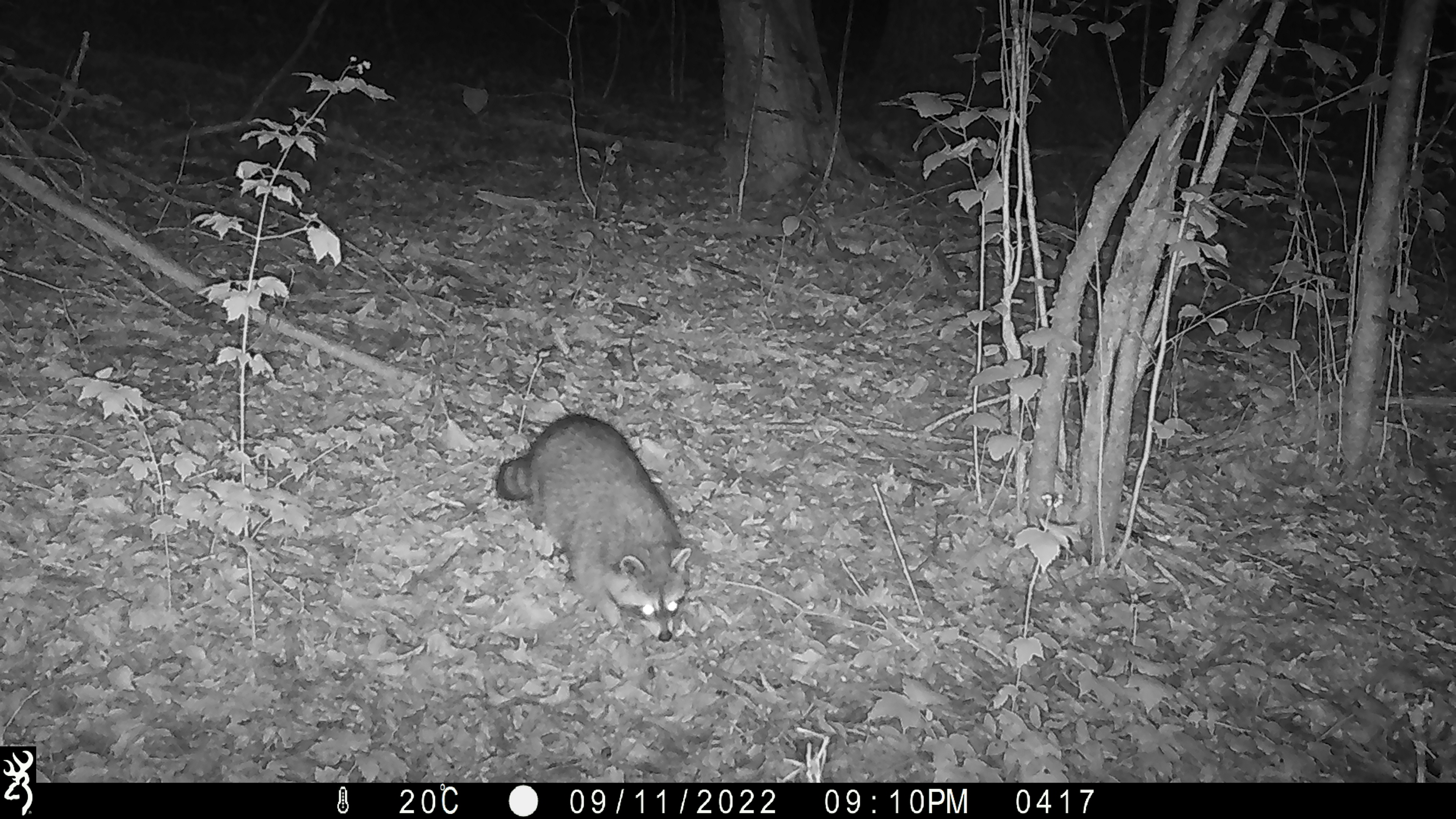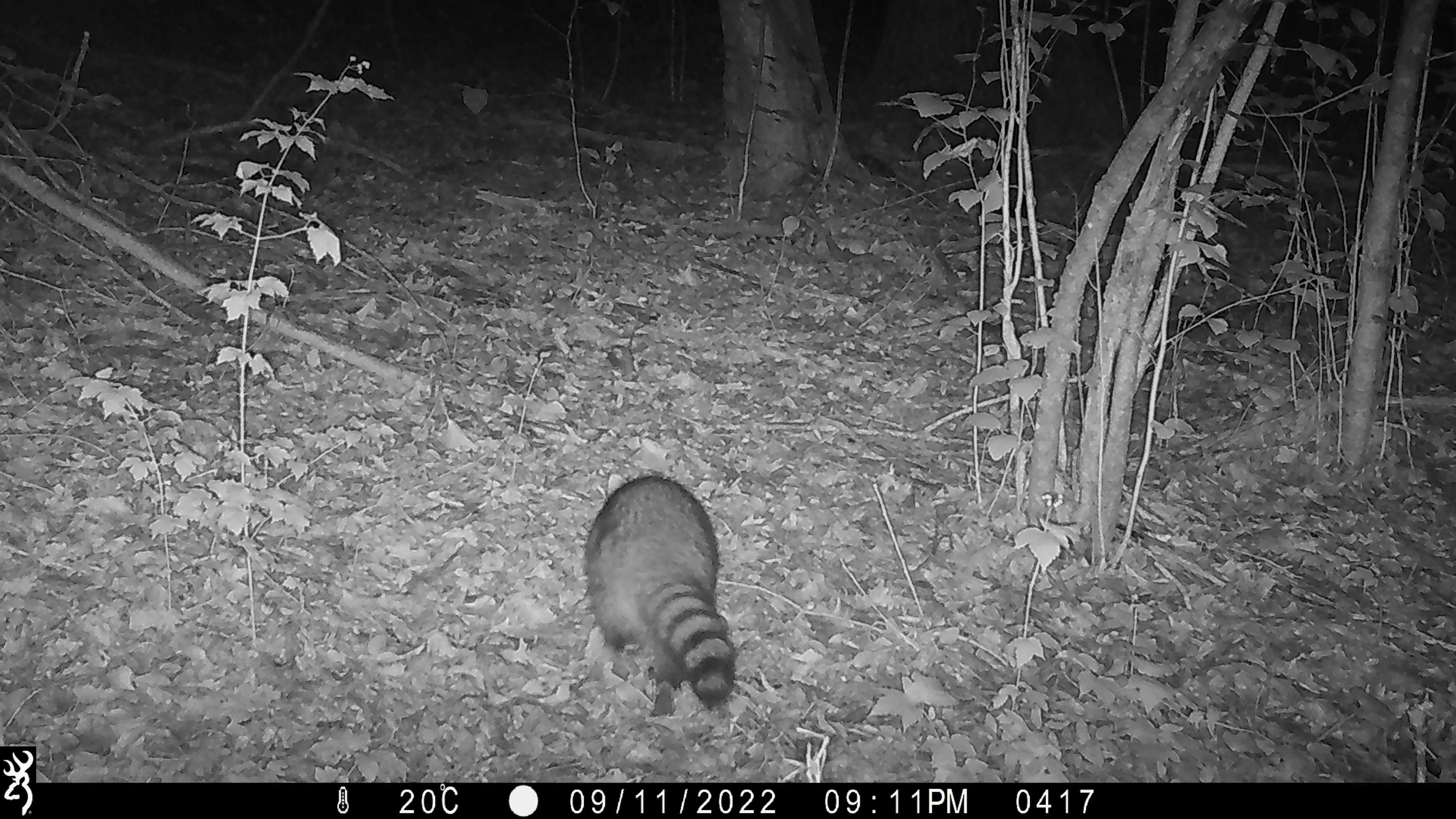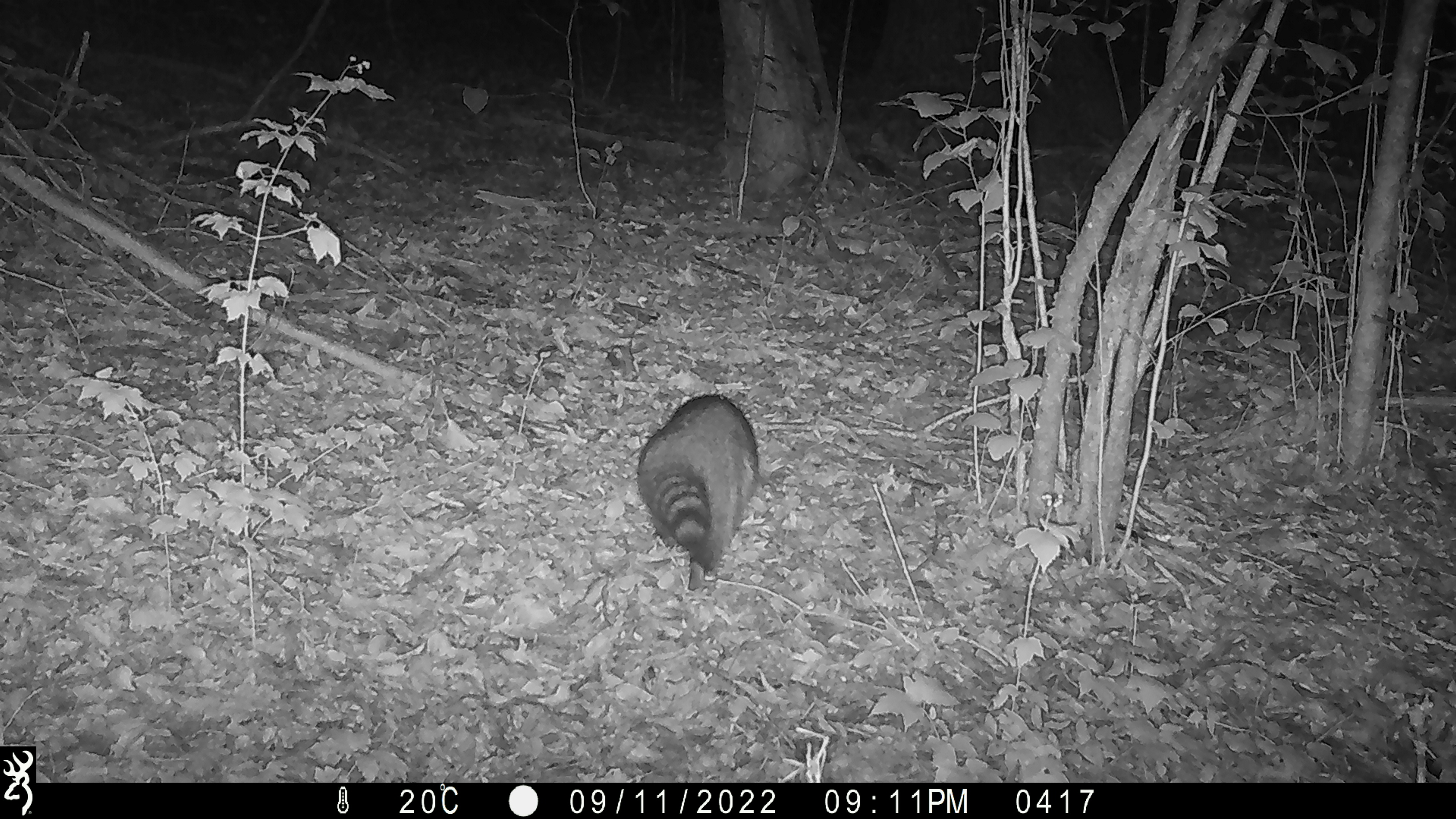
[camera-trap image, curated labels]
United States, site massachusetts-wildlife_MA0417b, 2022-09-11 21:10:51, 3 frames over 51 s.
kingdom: Animalia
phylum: Chordata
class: Mammalia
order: Carnivora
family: Procyonidae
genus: Procyon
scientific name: Procyon lotor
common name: raccoon